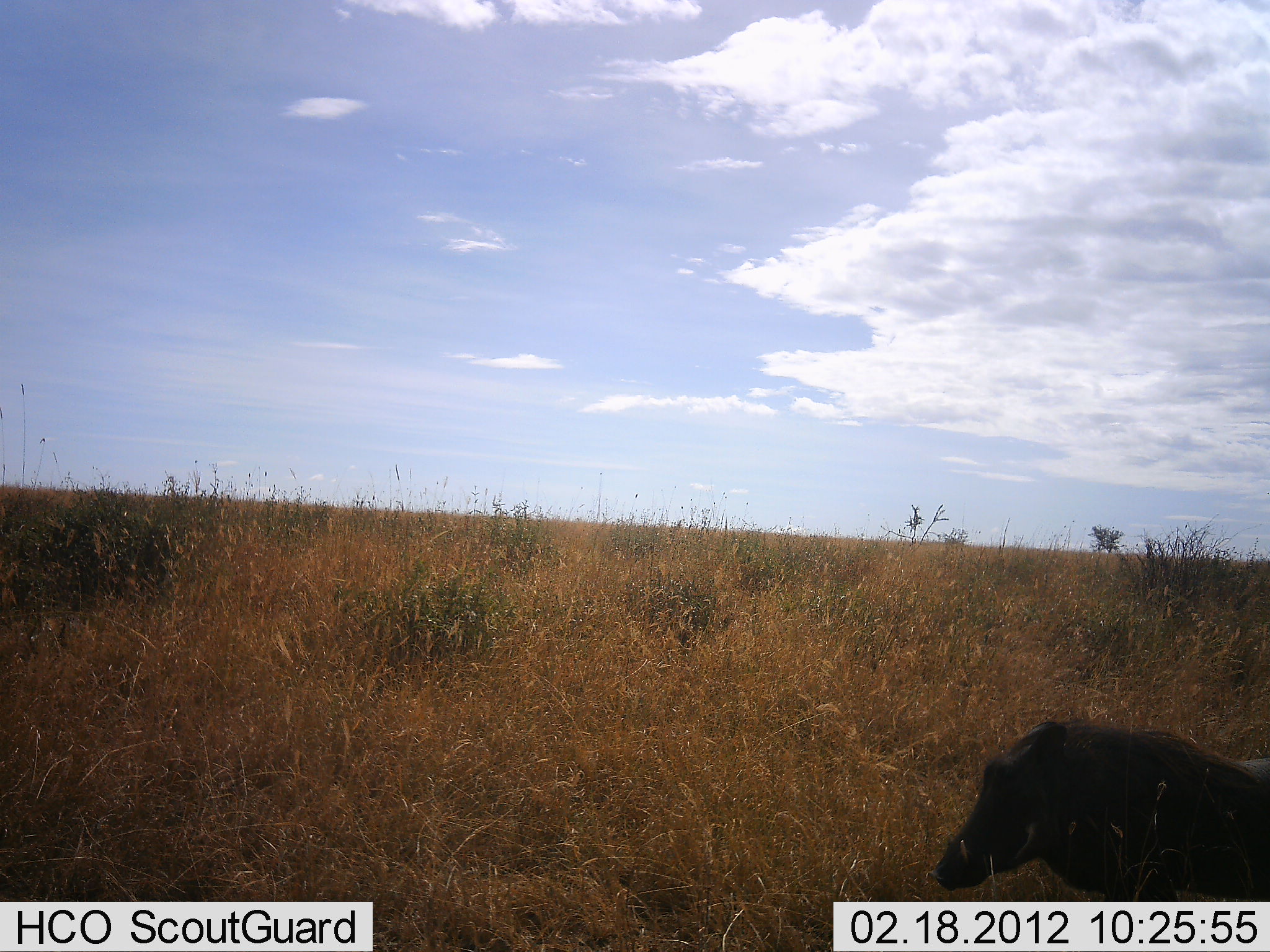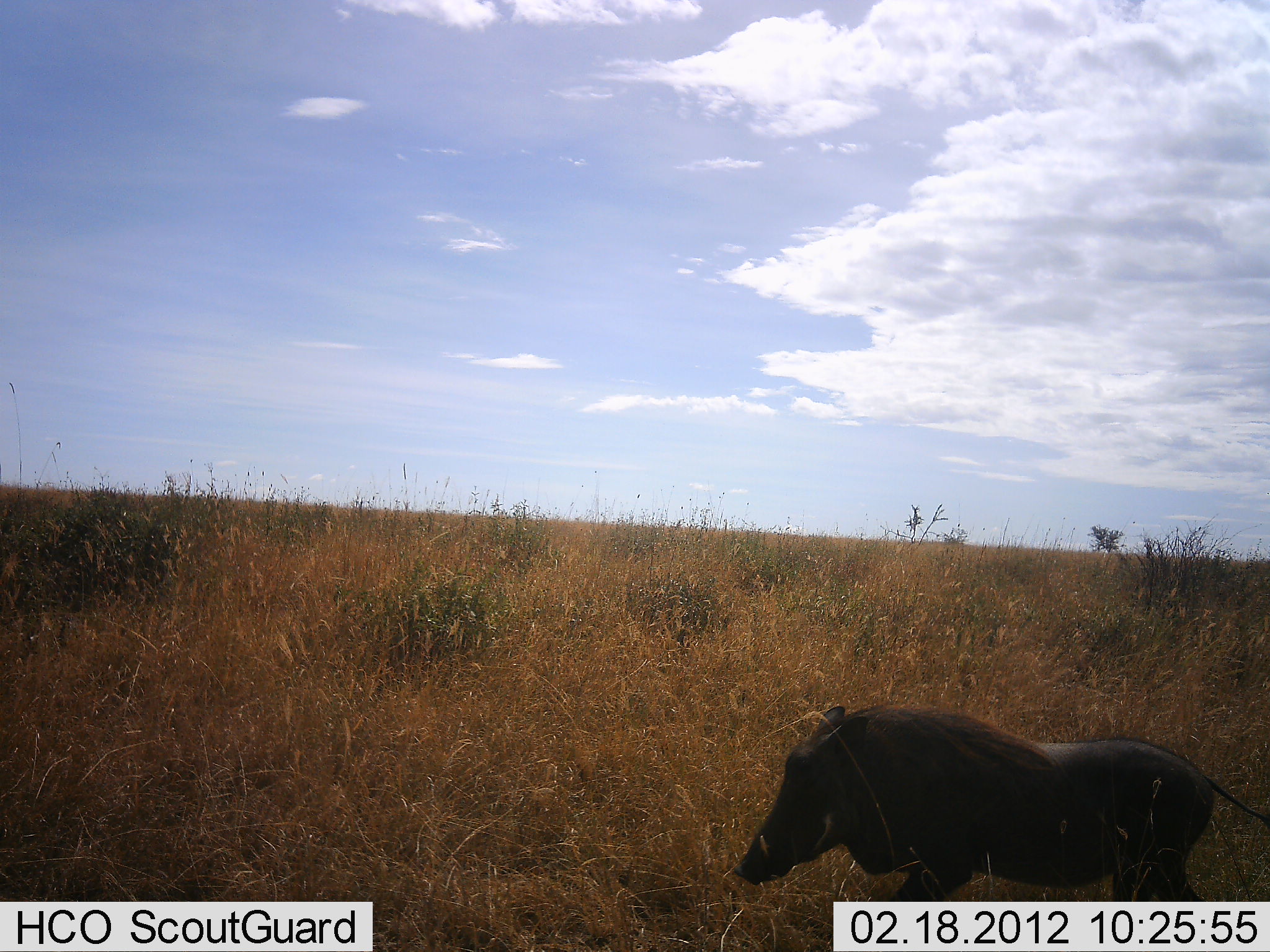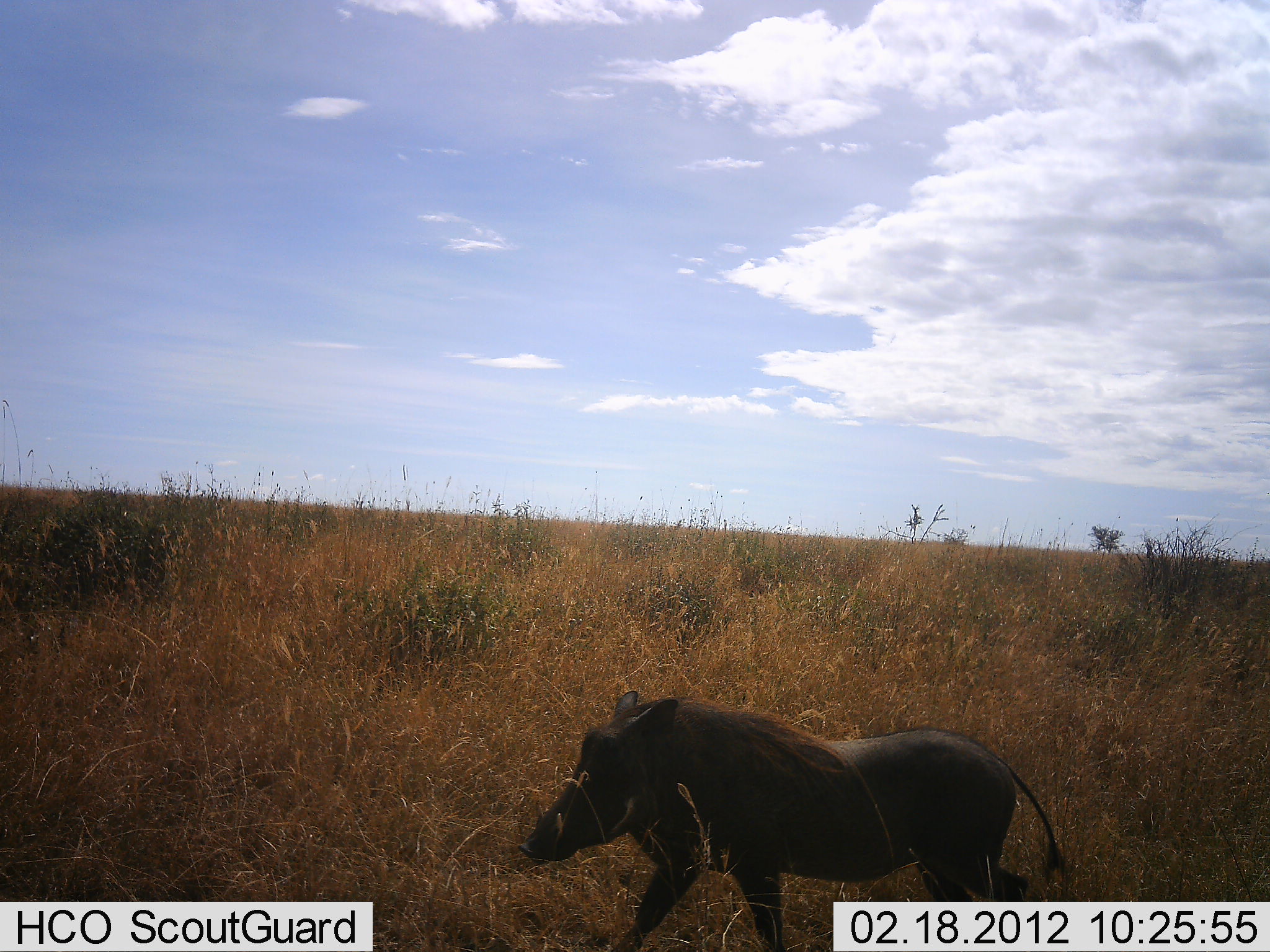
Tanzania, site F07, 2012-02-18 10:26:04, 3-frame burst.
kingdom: Animalia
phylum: Chordata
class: Mammalia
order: Artiodactyla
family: Suidae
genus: Phacochoerus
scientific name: Phacochoerus africanus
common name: warthog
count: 1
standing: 7%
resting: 0%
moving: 93%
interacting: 0%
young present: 0%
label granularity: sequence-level